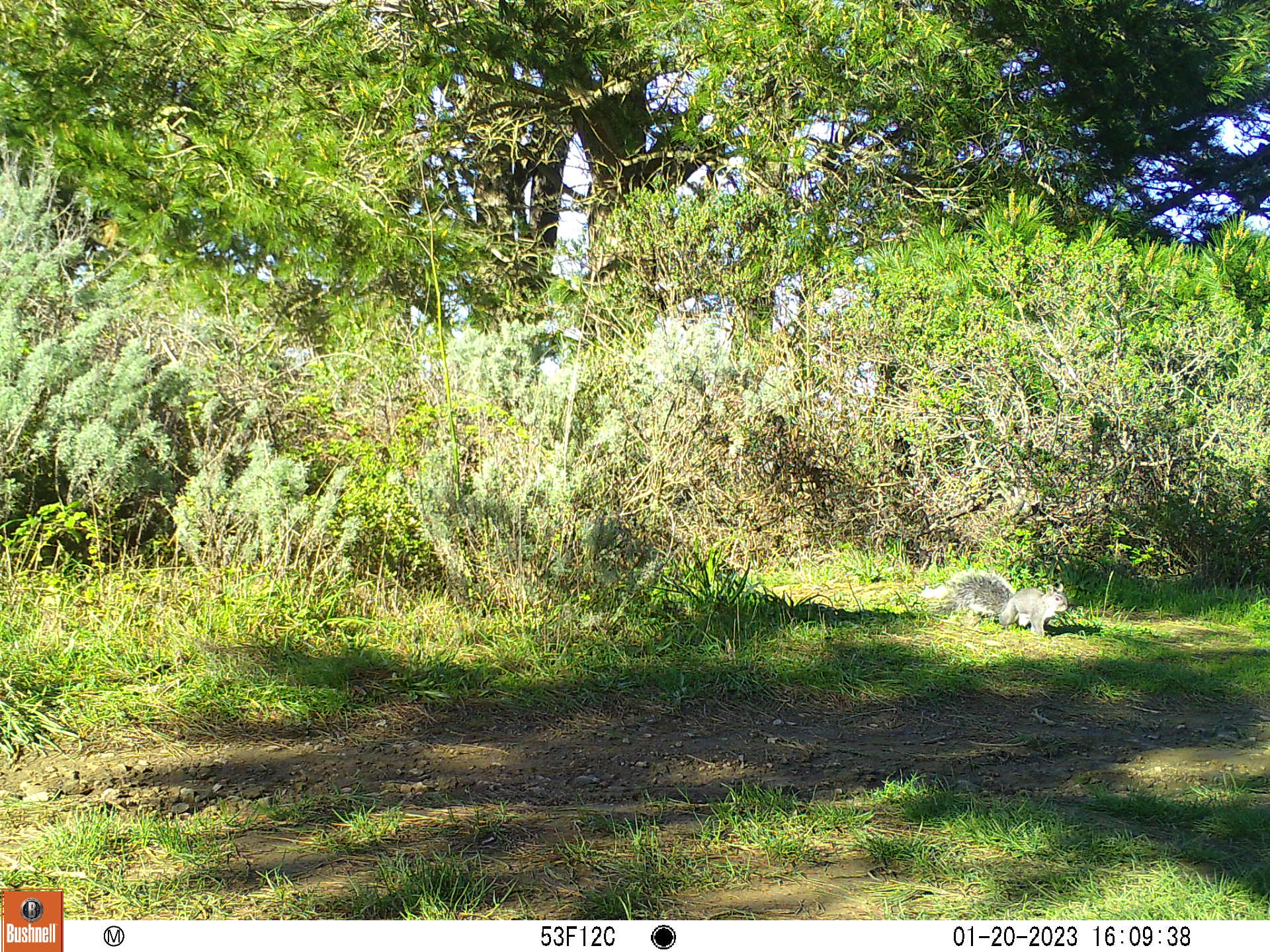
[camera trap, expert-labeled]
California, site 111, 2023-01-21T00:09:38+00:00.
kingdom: Animalia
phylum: Chordata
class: Mammalia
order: Rodentia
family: Sciuridae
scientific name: Sciuridae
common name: squirrel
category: unknown squirrel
Unknown squirrel (squirrel) (Sciuridae).